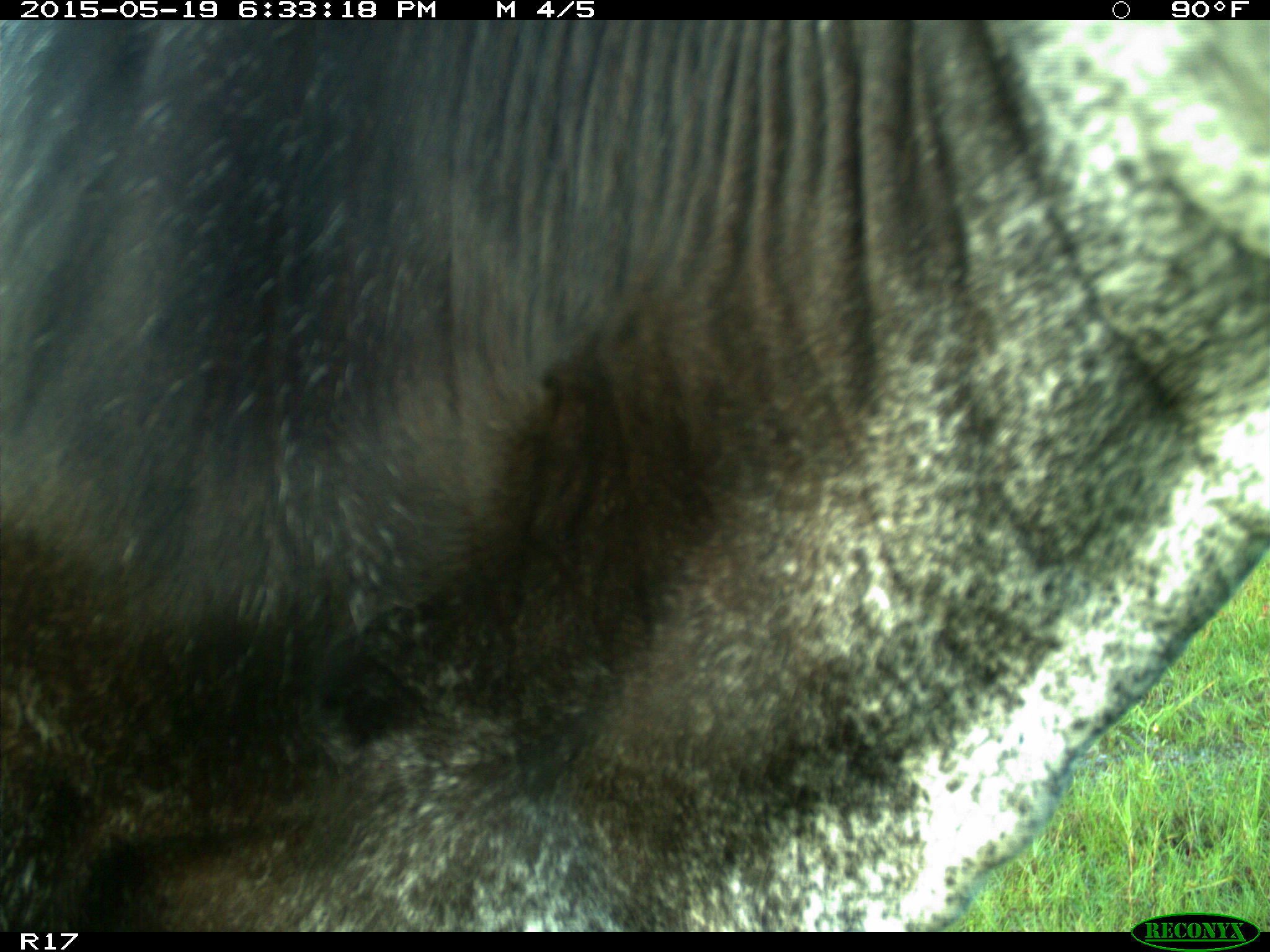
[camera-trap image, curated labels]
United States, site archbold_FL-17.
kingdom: Animalia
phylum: Chordata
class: Mammalia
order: Artiodactyla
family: Bovidae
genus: Bos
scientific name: Bos taurus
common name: domestic cow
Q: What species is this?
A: Bos taurus (domestic cow).